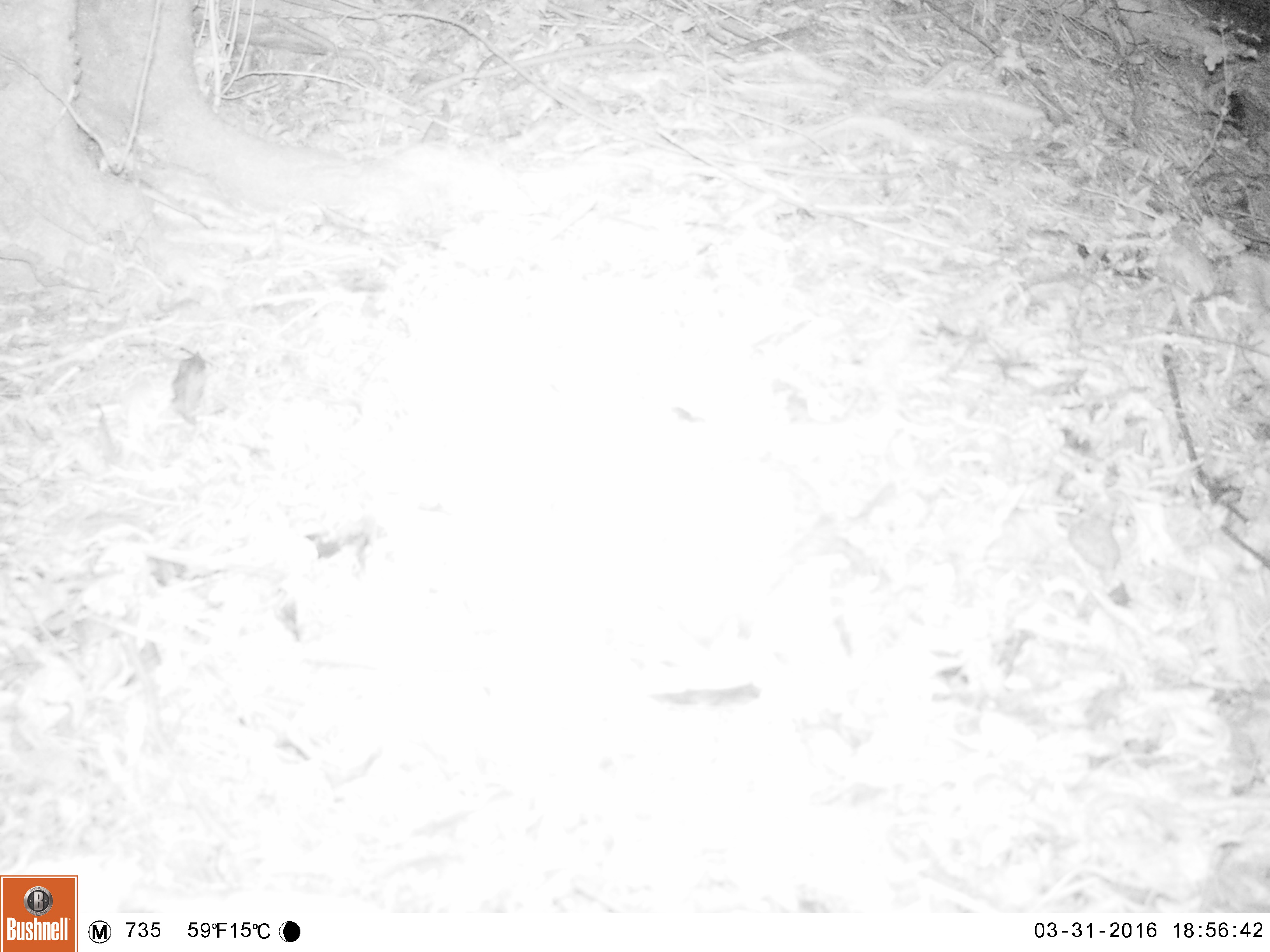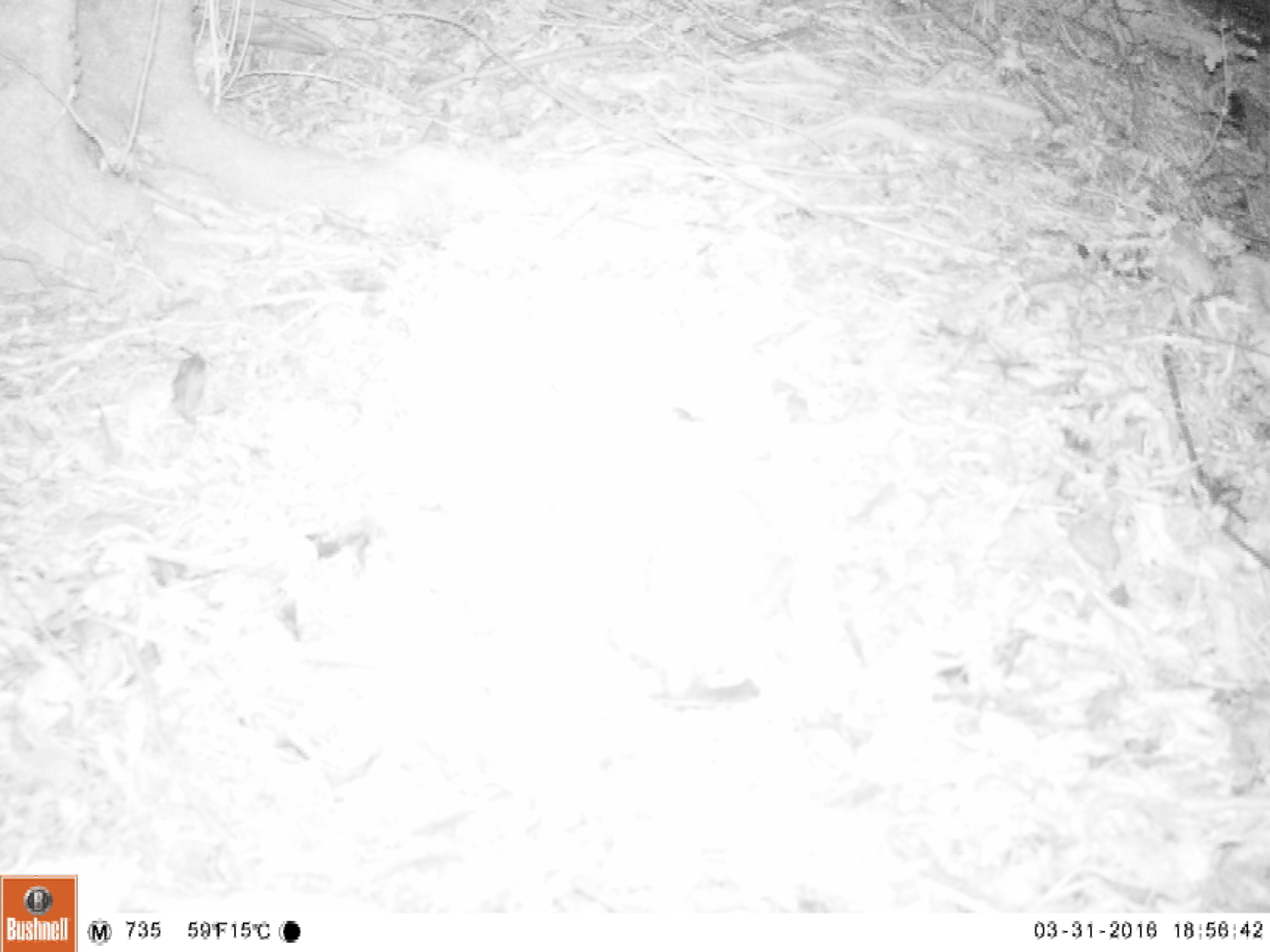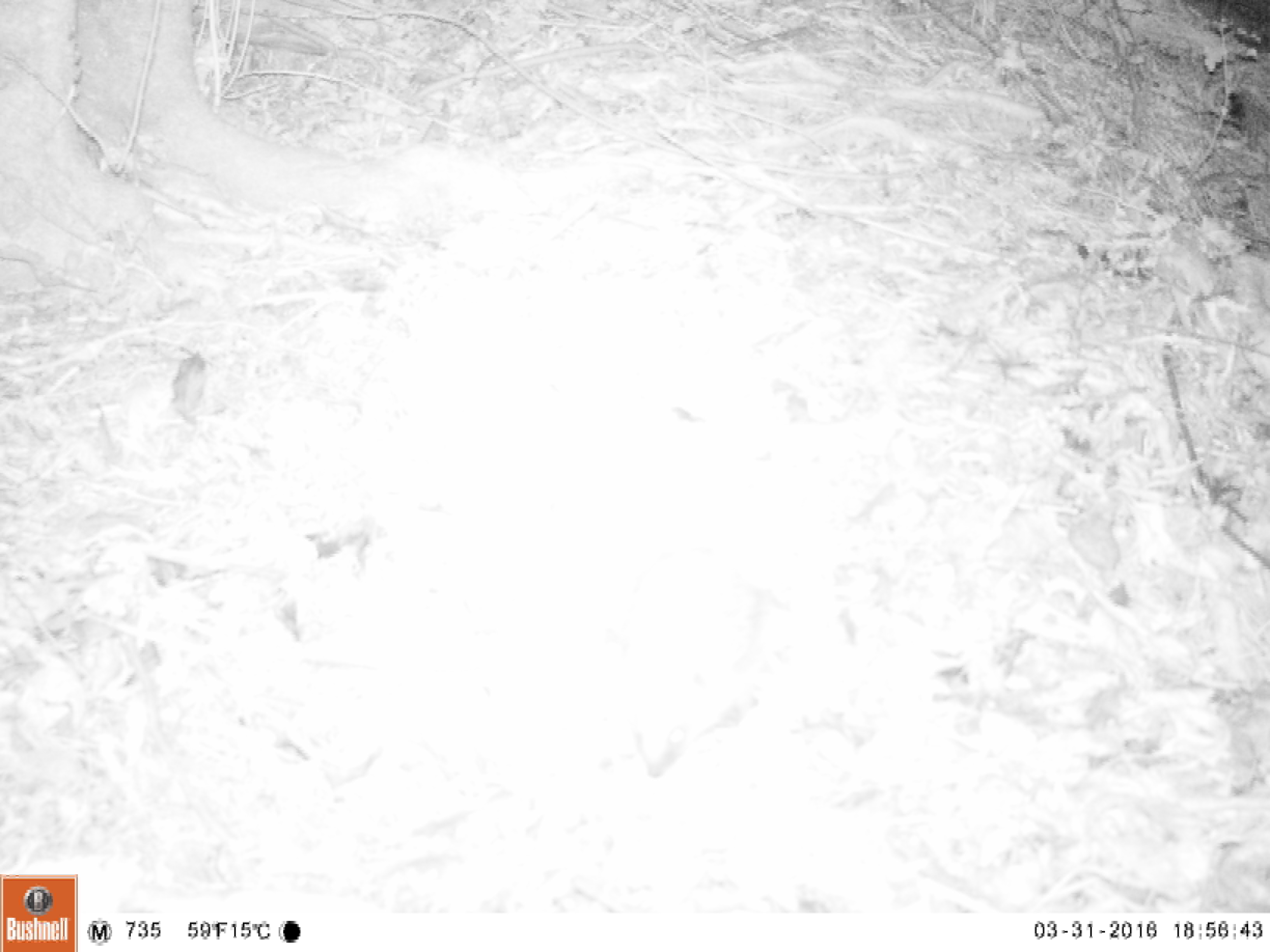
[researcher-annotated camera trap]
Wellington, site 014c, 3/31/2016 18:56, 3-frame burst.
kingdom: Animalia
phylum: Chordata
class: Mammalia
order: Eulipotyphla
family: Erinaceidae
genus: Erinaceus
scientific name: Erinaceus europaeus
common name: hedgehog